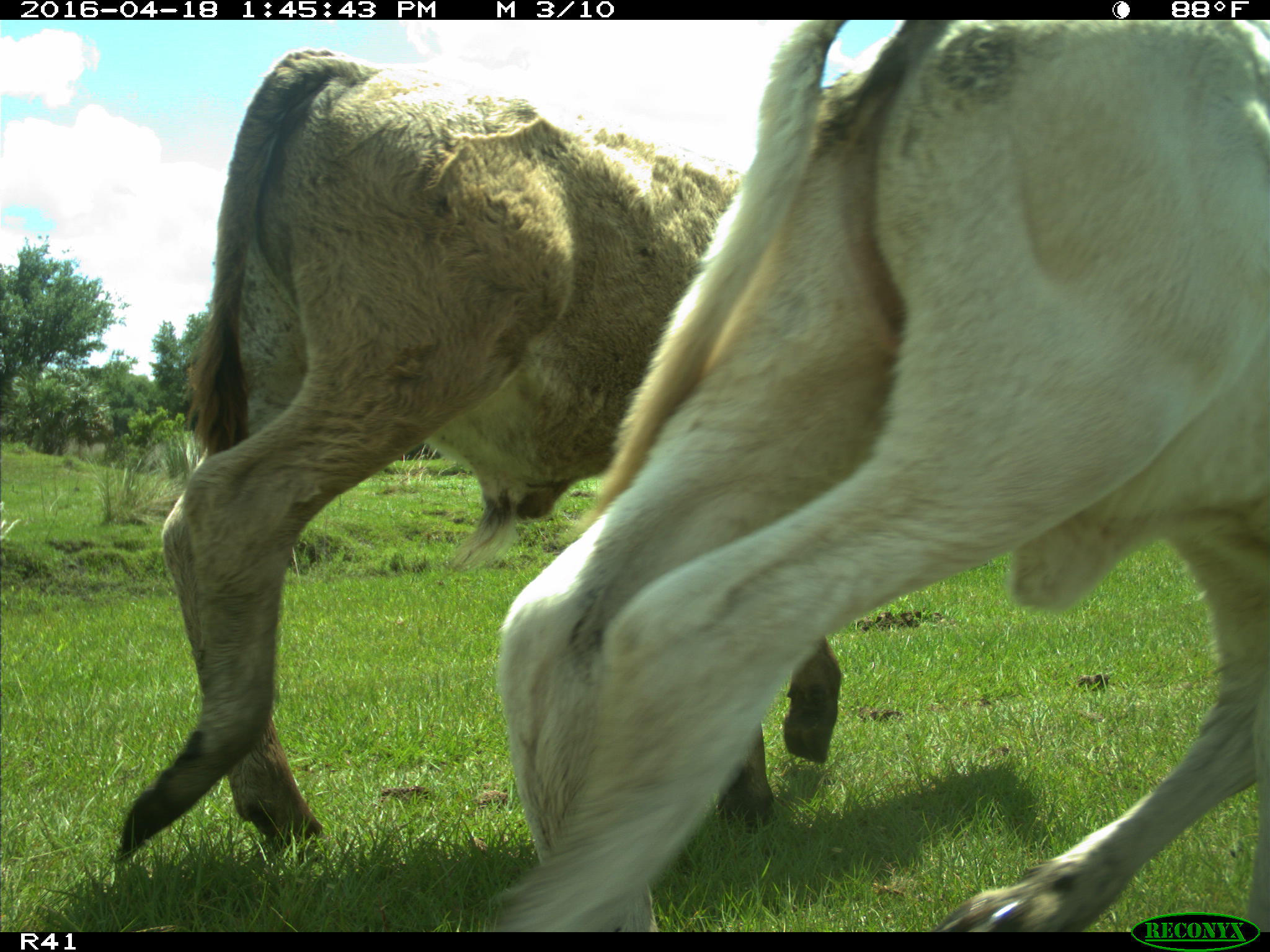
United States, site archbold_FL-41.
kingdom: Animalia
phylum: Chordata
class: Mammalia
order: Artiodactyla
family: Bovidae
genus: Bos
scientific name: Bos taurus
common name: domestic cow